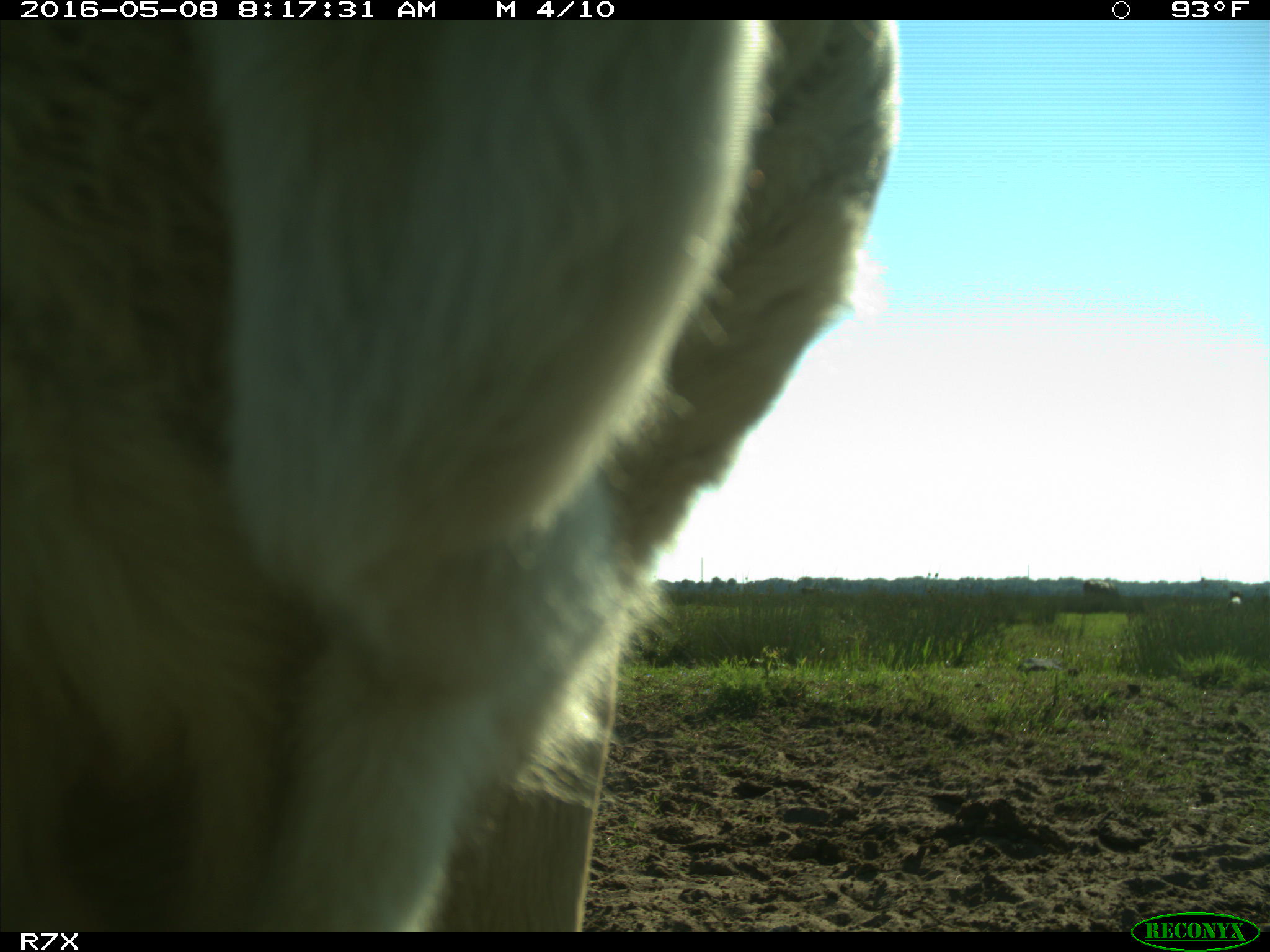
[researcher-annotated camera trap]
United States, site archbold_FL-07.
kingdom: Animalia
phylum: Chordata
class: Mammalia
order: Artiodactyla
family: Bovidae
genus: Bos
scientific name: Bos taurus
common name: domestic cow